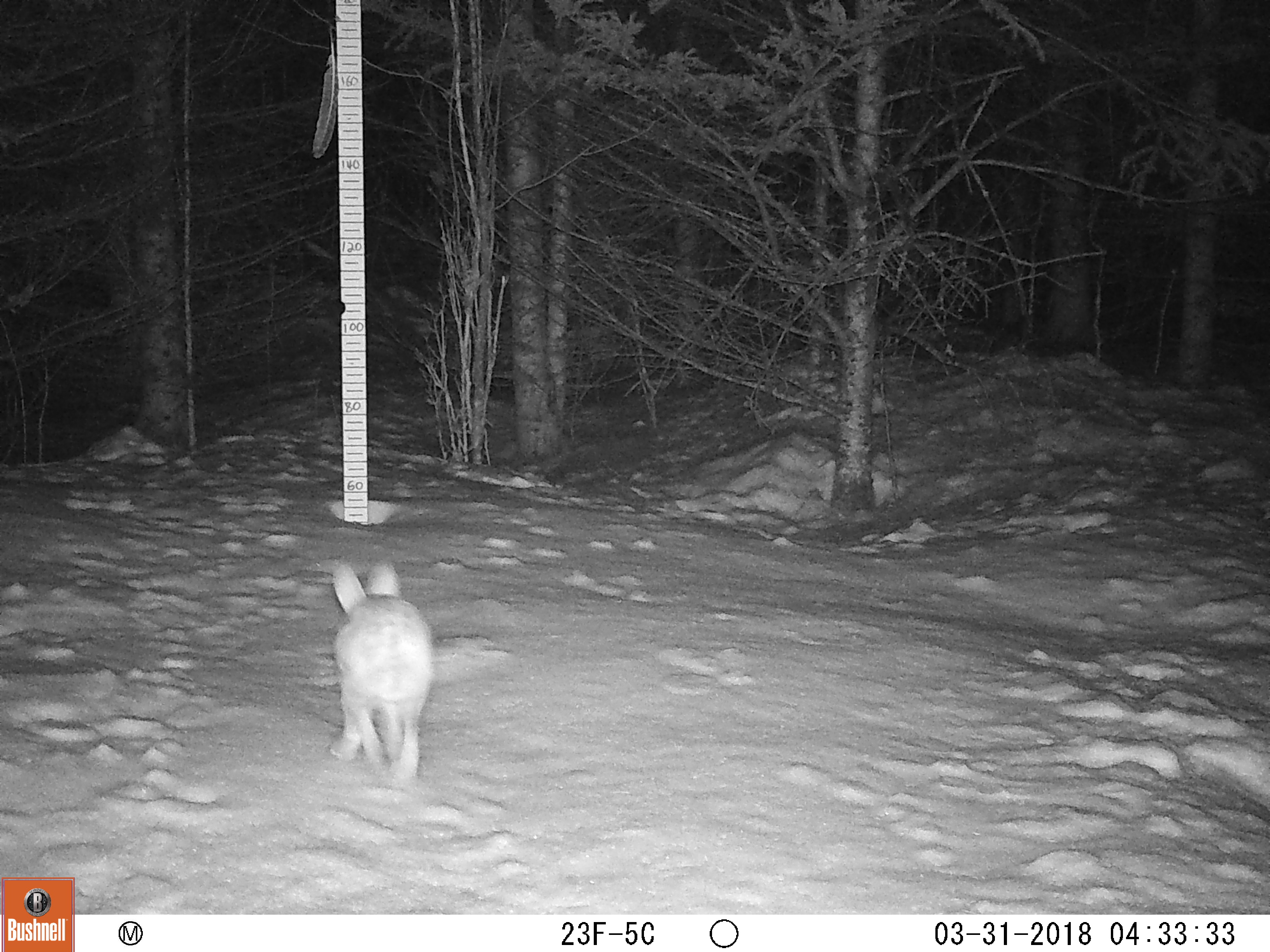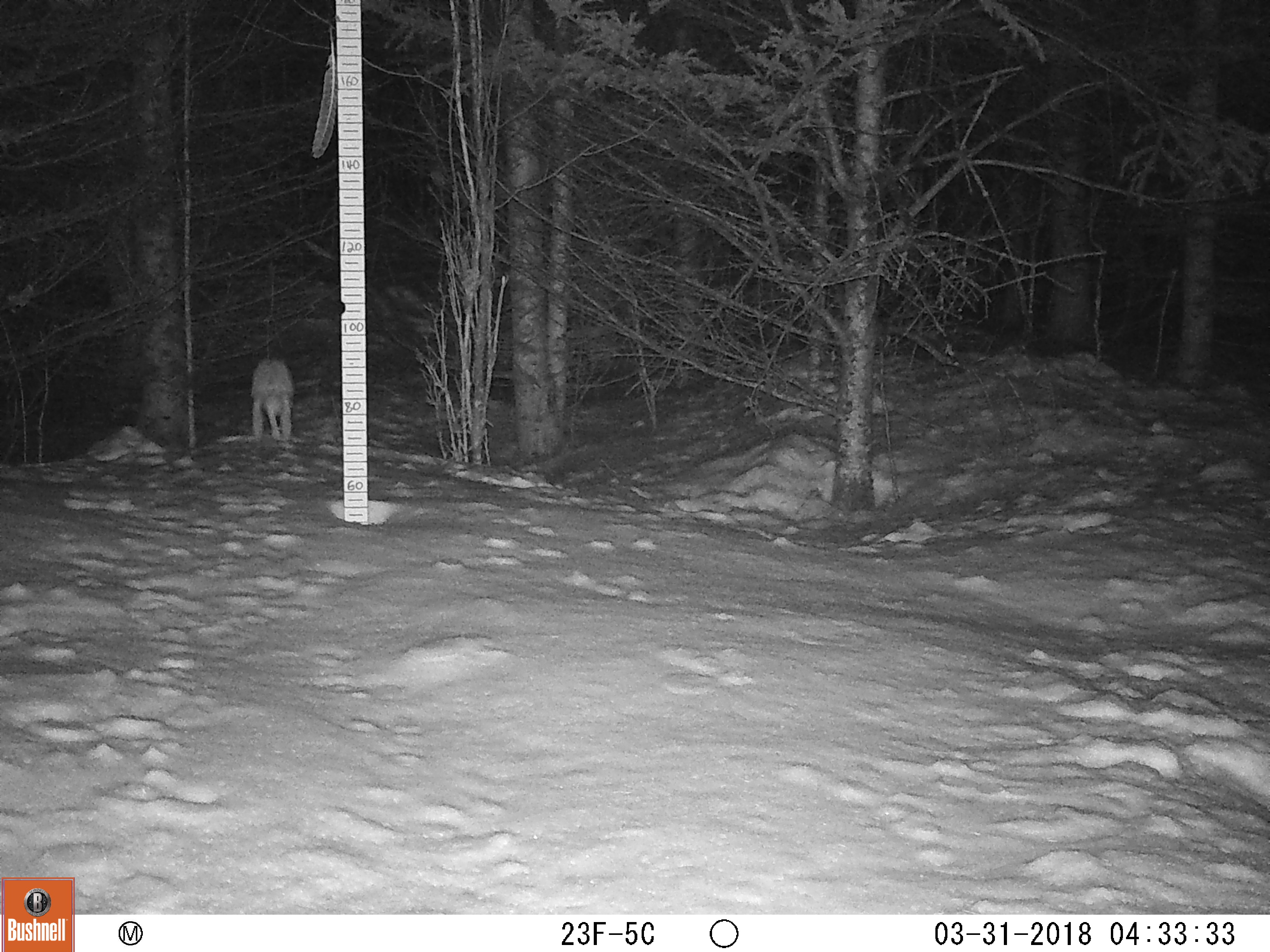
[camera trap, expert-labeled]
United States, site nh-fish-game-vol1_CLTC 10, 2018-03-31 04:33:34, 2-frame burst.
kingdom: Animalia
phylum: Chordata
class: Mammalia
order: Lagomorpha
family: Leporidae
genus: Lepus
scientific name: Lepus americanus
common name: snowshoe hare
Snowshoe hare (Lepus americanus).